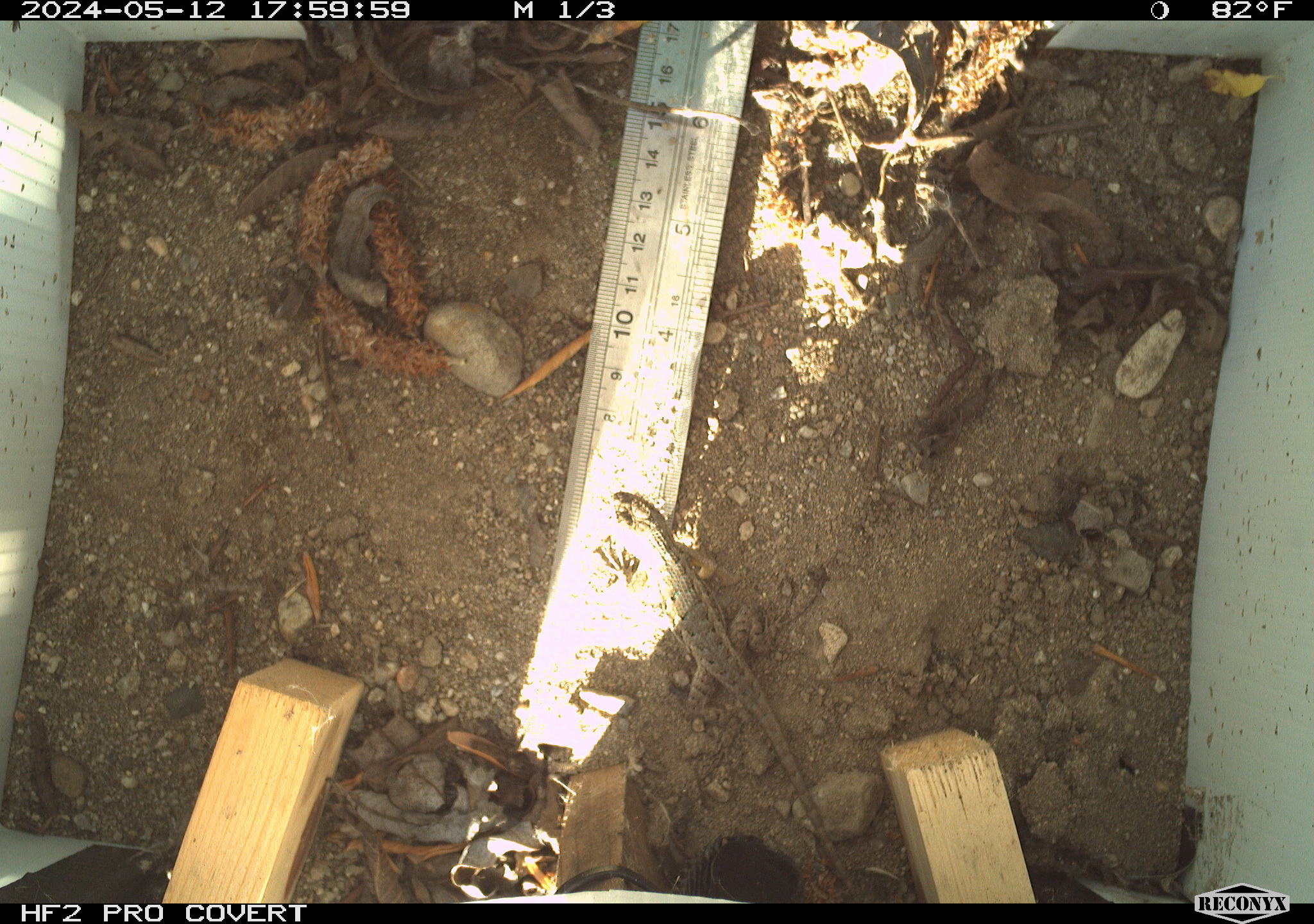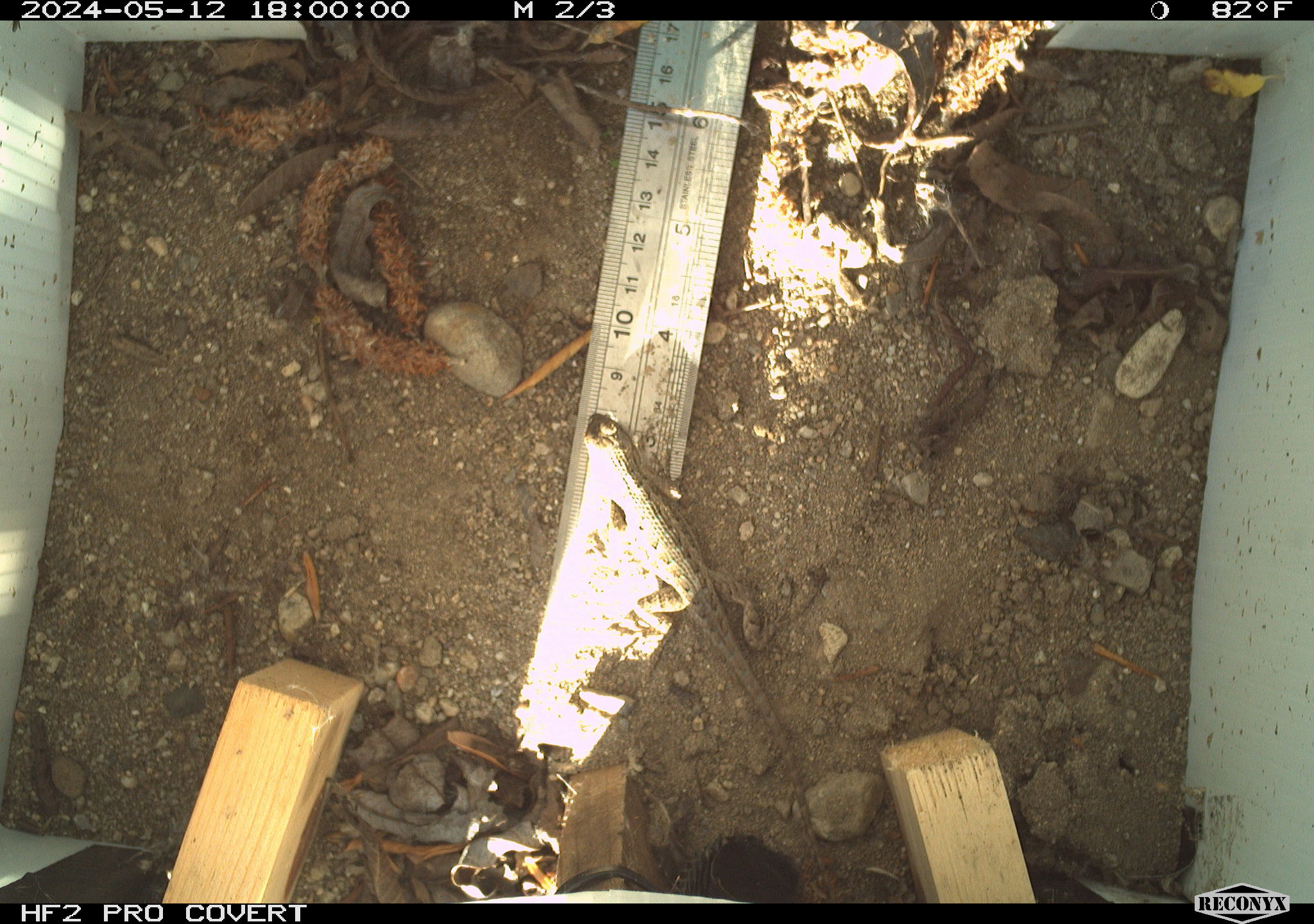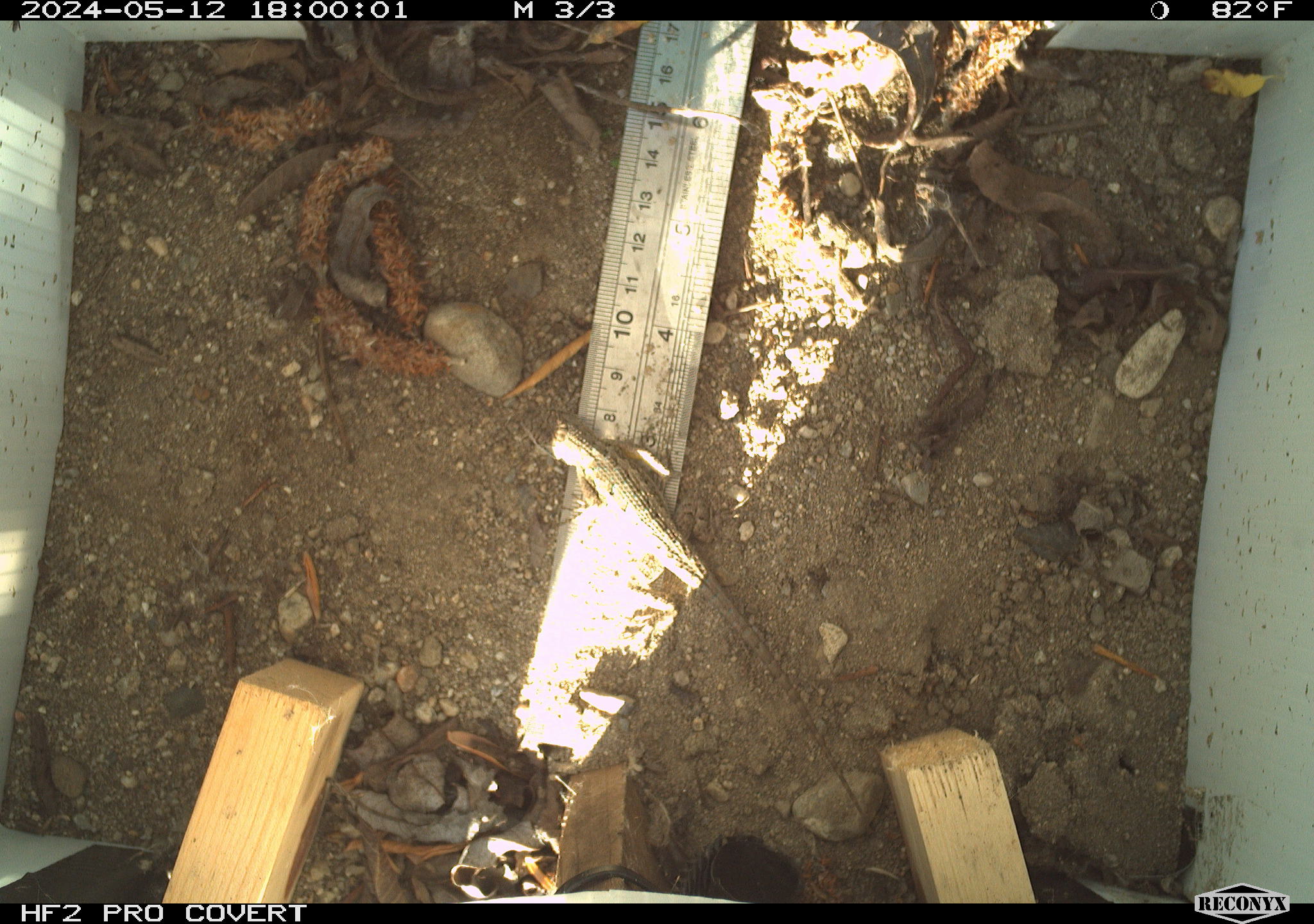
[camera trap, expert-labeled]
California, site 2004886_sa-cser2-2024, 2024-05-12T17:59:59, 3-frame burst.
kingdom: Animalia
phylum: Chordata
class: Reptilia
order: Squamata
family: Phrynosomatidae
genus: Sceloporus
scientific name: Sceloporus occidentalis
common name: western fence lizard